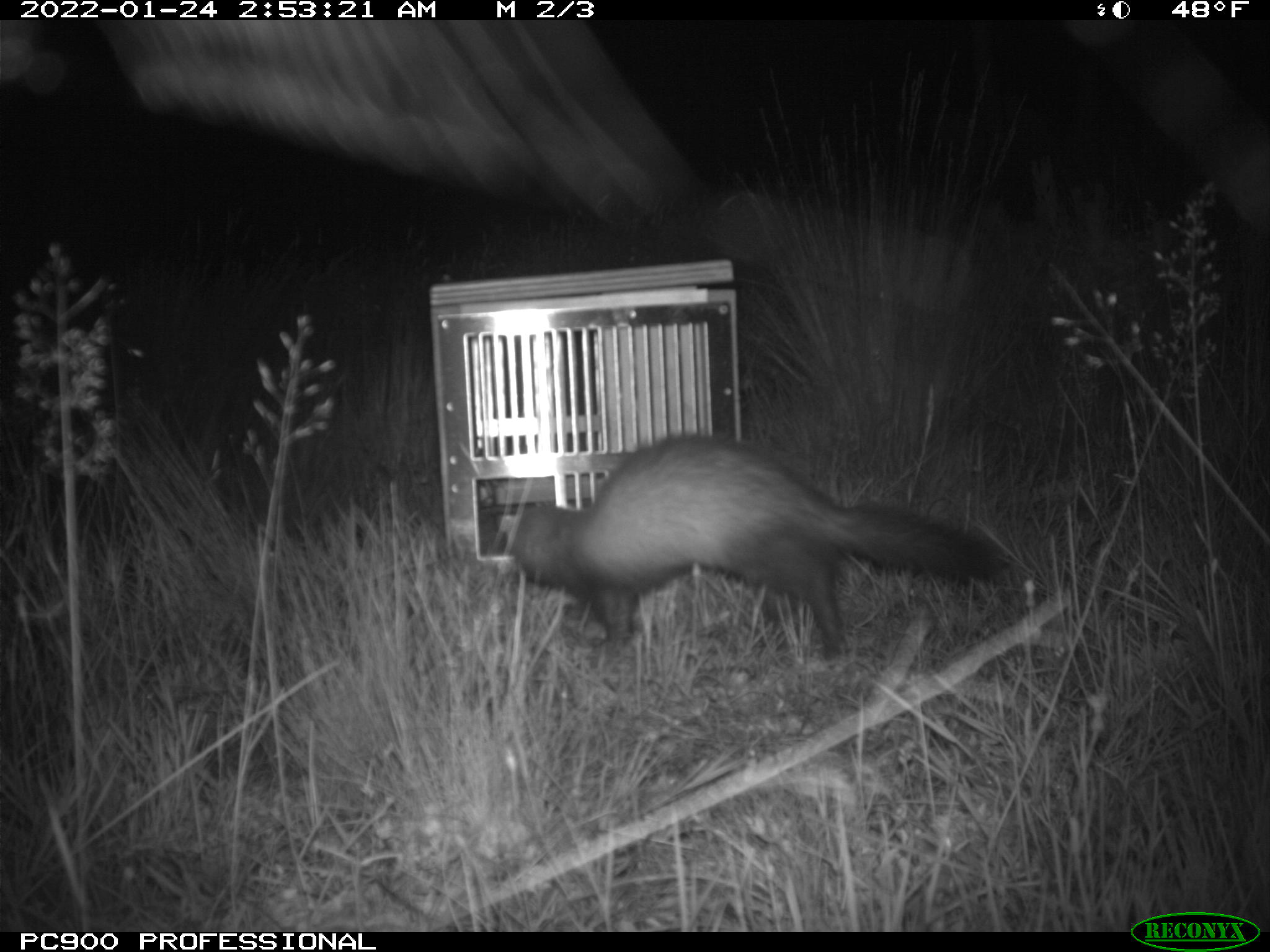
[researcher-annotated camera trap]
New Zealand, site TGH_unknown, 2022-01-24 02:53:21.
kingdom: Animalia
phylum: Chordata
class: Mammalia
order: Carnivora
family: Mustelidae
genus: Mustela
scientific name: Mustela furo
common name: ferret